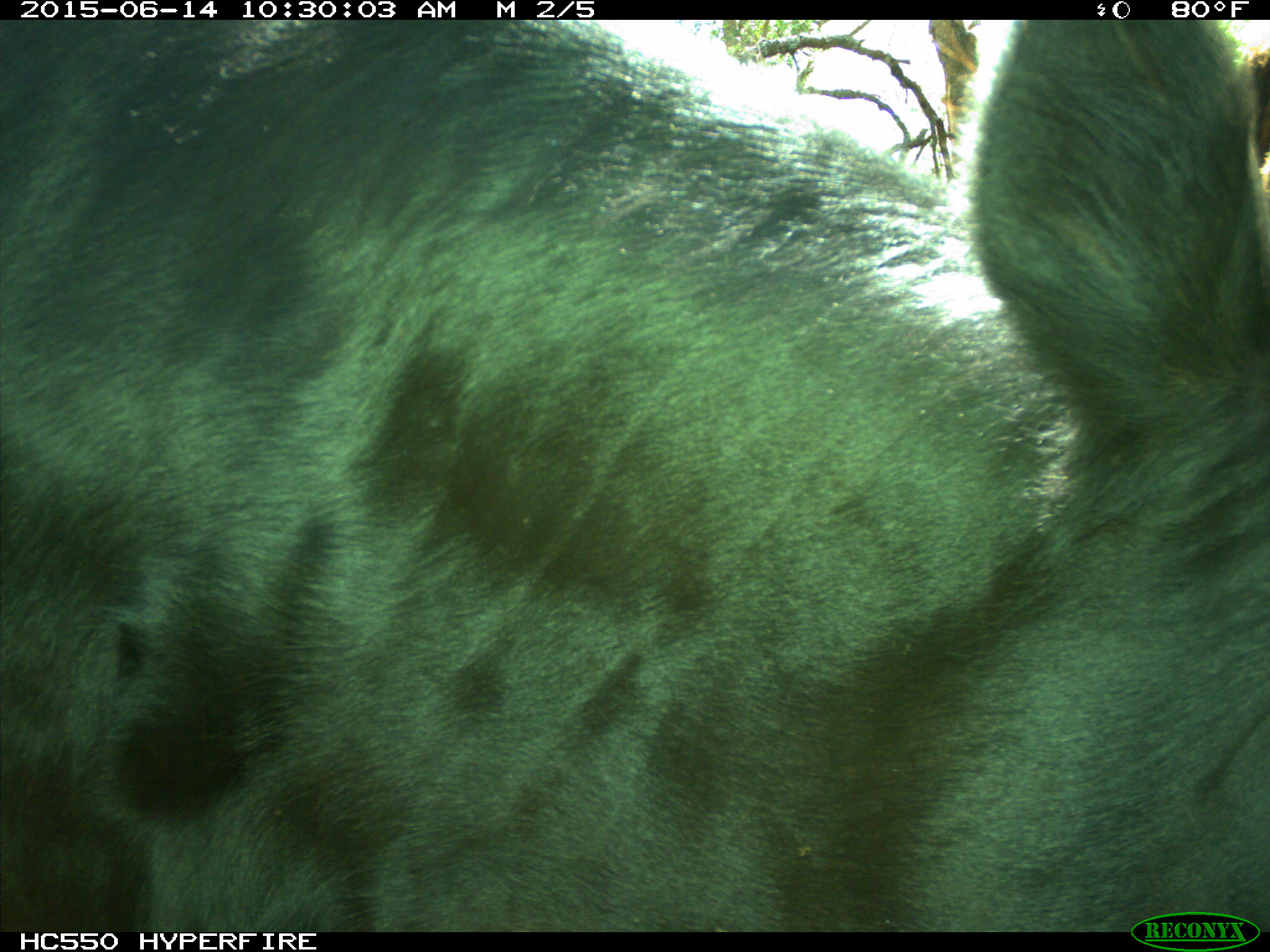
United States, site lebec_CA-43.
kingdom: Animalia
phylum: Chordata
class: Mammalia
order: Artiodactyla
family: Bovidae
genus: Bos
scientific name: Bos taurus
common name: domestic cow